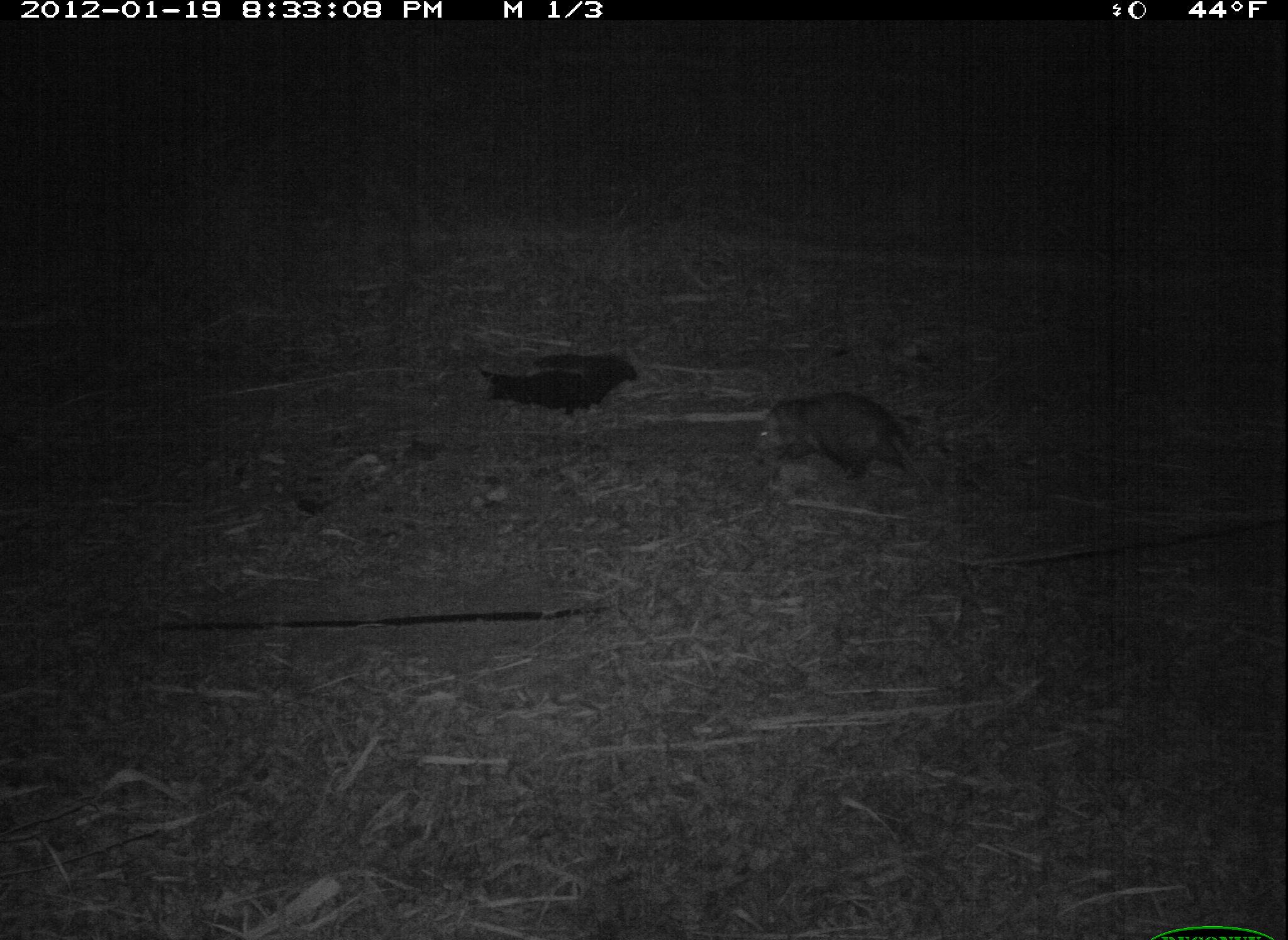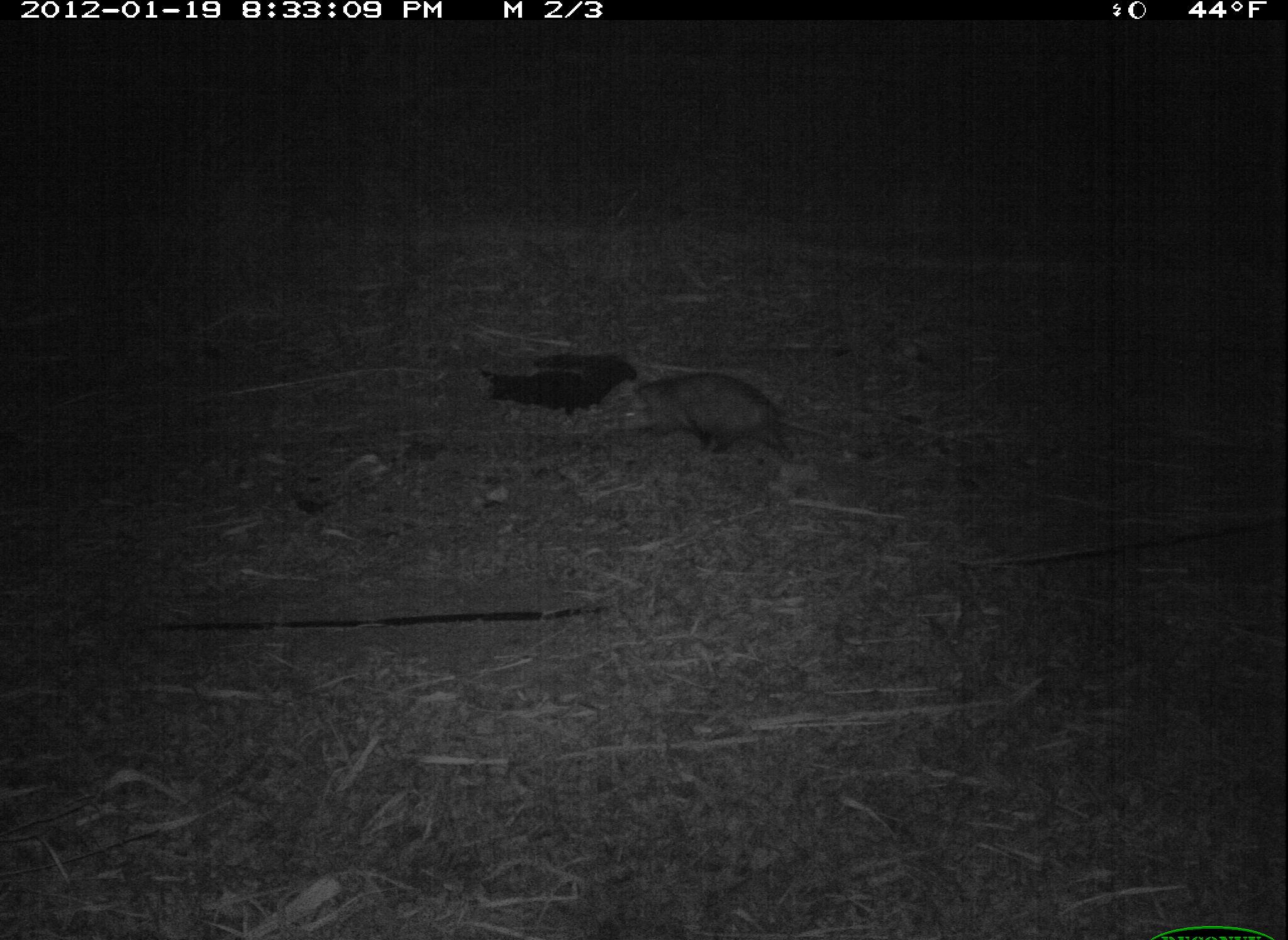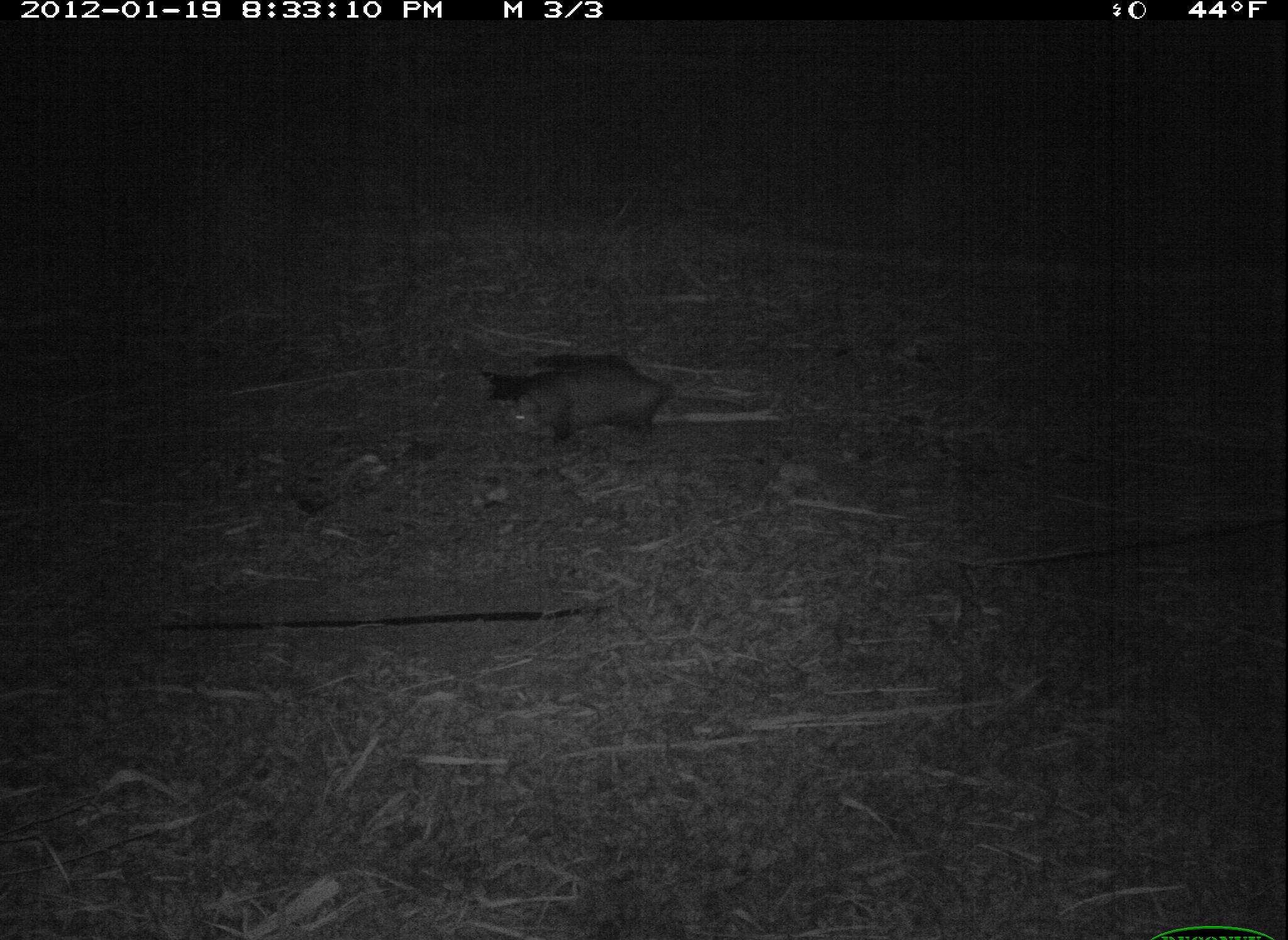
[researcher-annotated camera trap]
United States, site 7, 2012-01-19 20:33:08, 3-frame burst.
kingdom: Animalia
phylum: Chordata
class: Mammalia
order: Didelphimorphia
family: Didelphidae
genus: Didelphis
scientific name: Didelphis virginiana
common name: virginia opossum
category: opossum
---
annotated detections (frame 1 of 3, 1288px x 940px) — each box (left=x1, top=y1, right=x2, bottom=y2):
opossum: (left=744, top=387, right=945, bottom=485)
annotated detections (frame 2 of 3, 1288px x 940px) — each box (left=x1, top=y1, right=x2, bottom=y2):
opossum: (left=607, top=353, right=873, bottom=470)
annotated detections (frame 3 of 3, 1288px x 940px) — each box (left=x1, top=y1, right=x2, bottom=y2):
opossum: (left=477, top=341, right=749, bottom=453)